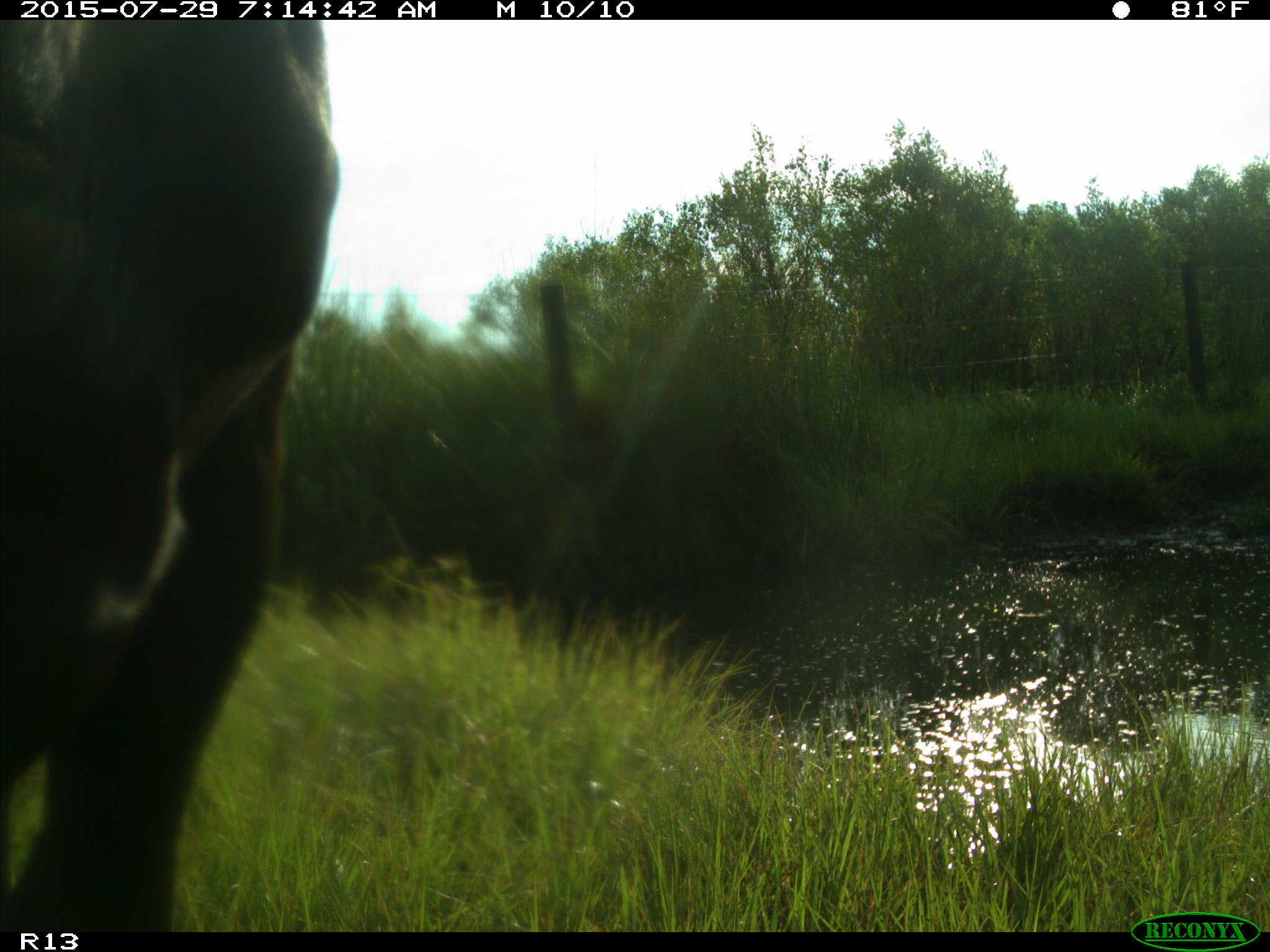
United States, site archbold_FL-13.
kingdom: Animalia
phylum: Chordata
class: Mammalia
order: Artiodactyla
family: Bovidae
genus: Bos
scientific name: Bos taurus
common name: domestic cow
Bos taurus (domestic cow).